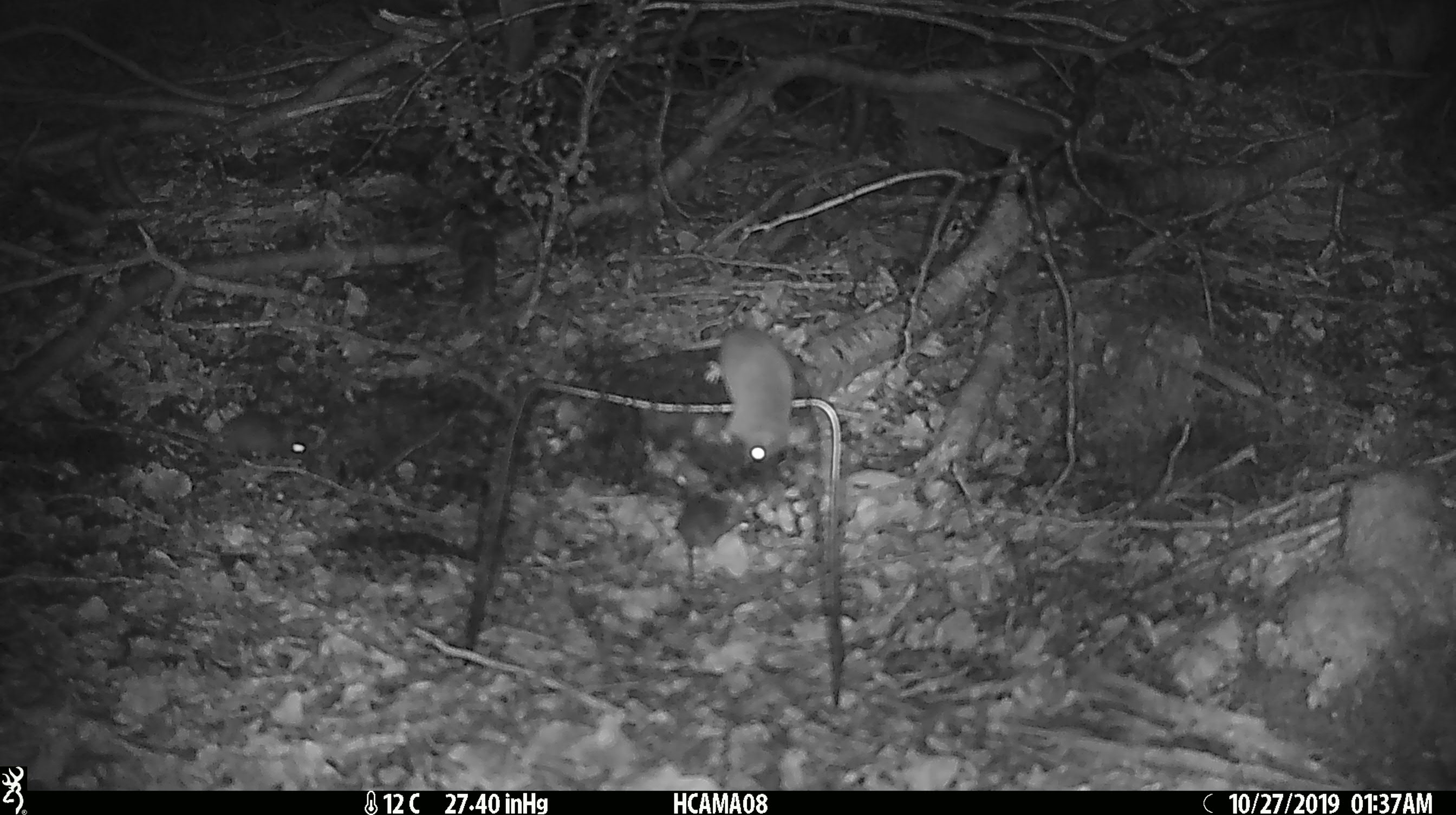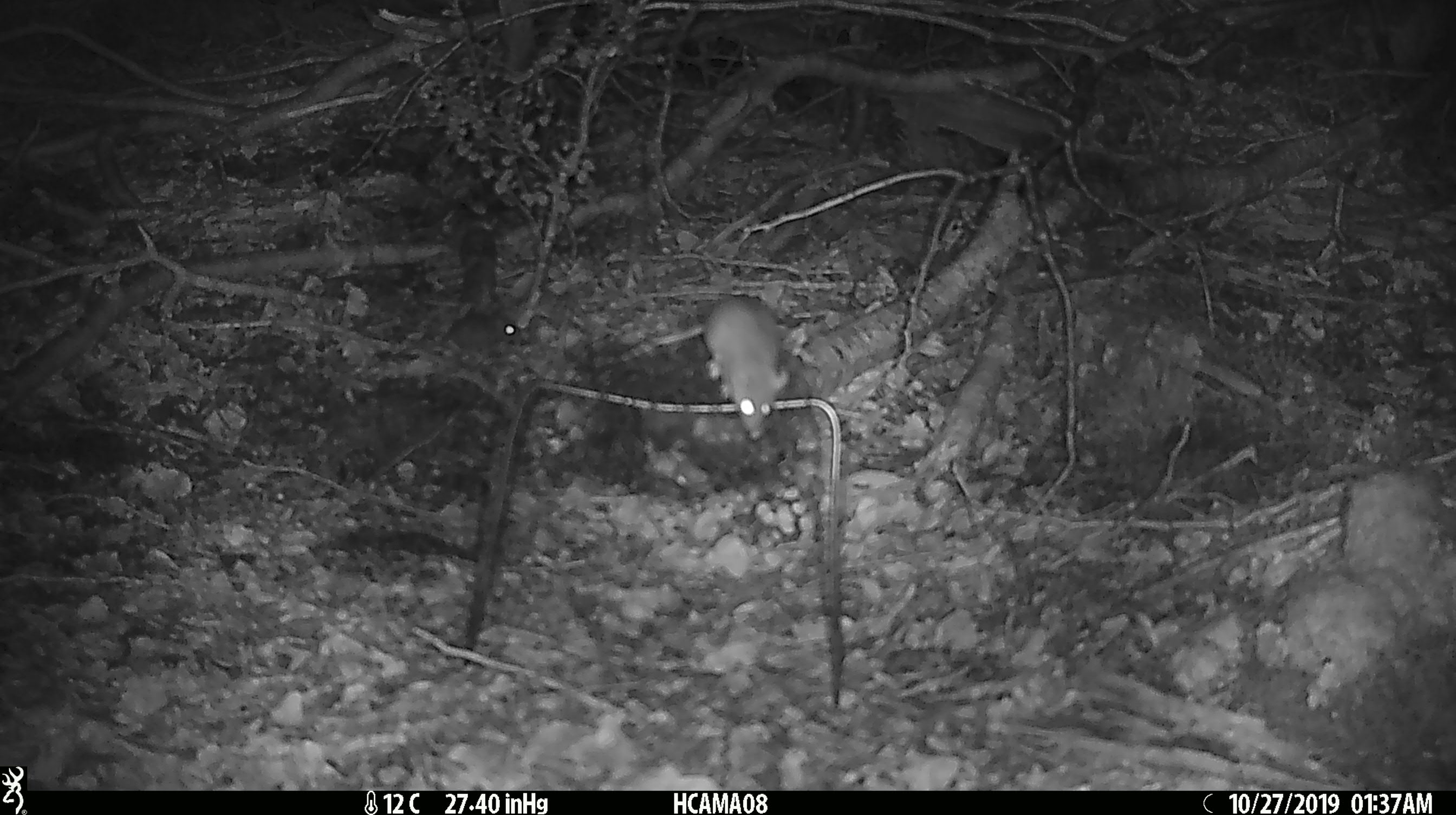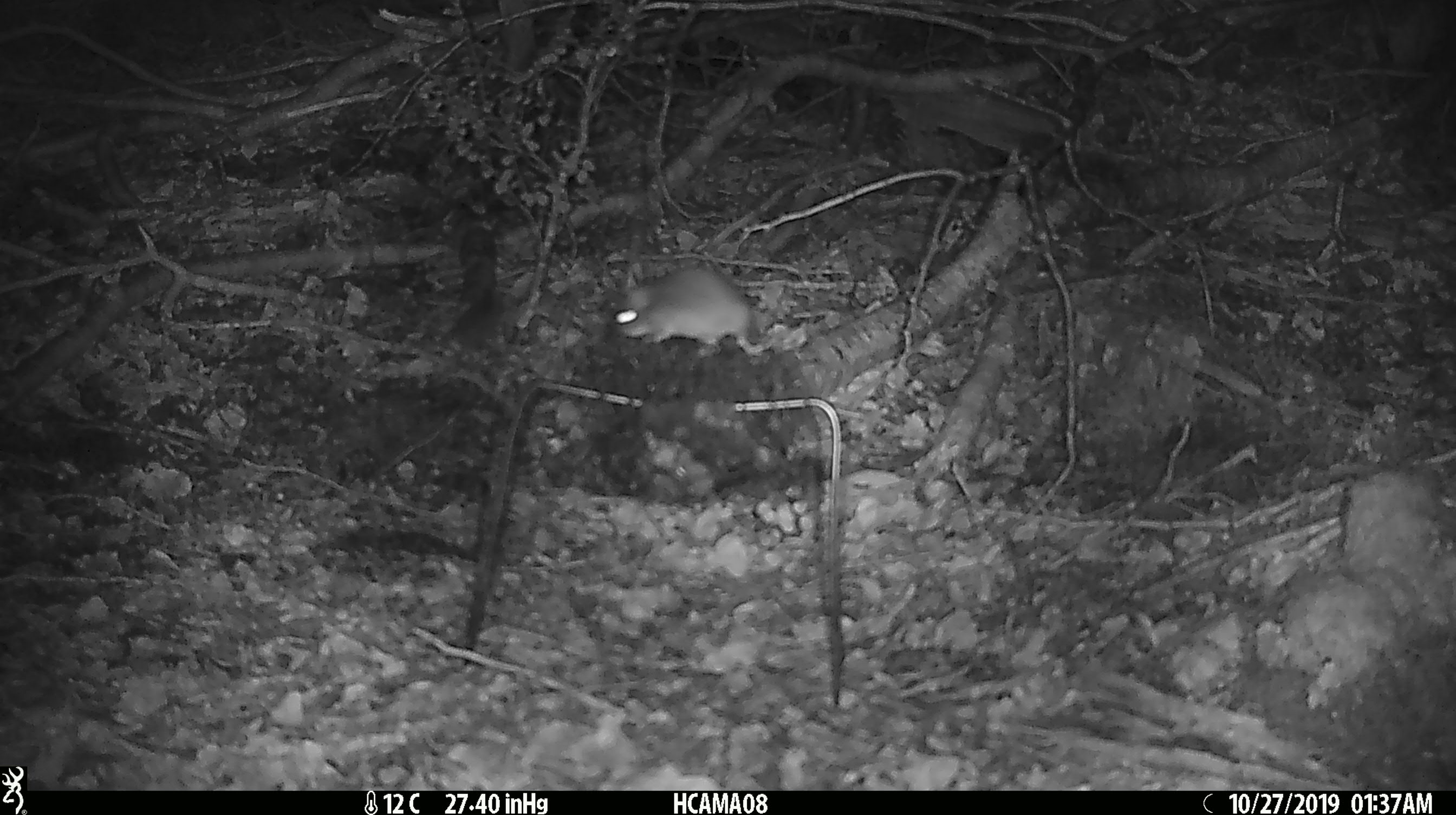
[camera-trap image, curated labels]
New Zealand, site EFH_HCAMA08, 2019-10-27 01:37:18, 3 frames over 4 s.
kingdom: Animalia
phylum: Chordata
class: Mammalia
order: Rodentia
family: Muridae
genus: Mus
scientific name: Mus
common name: mouse